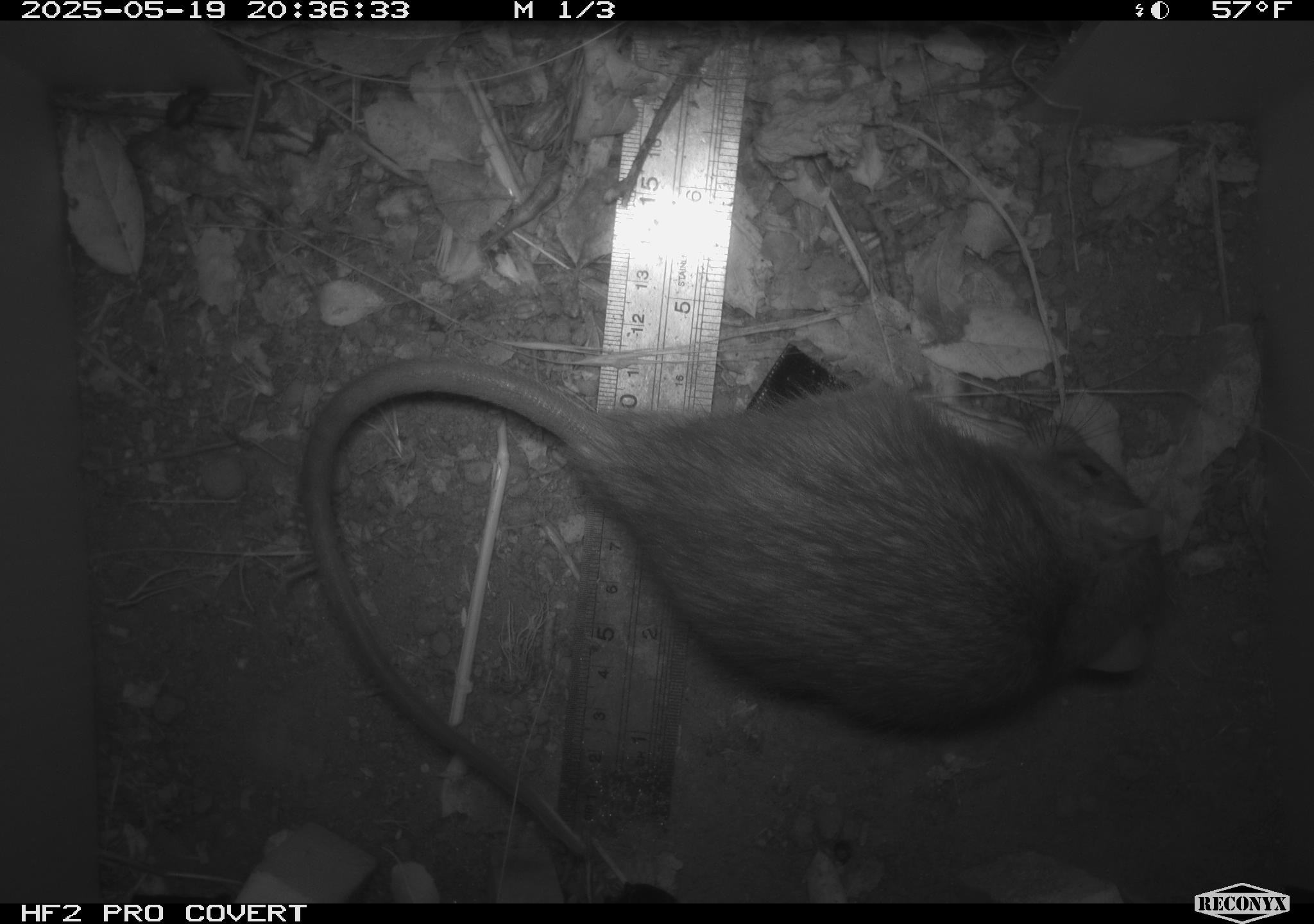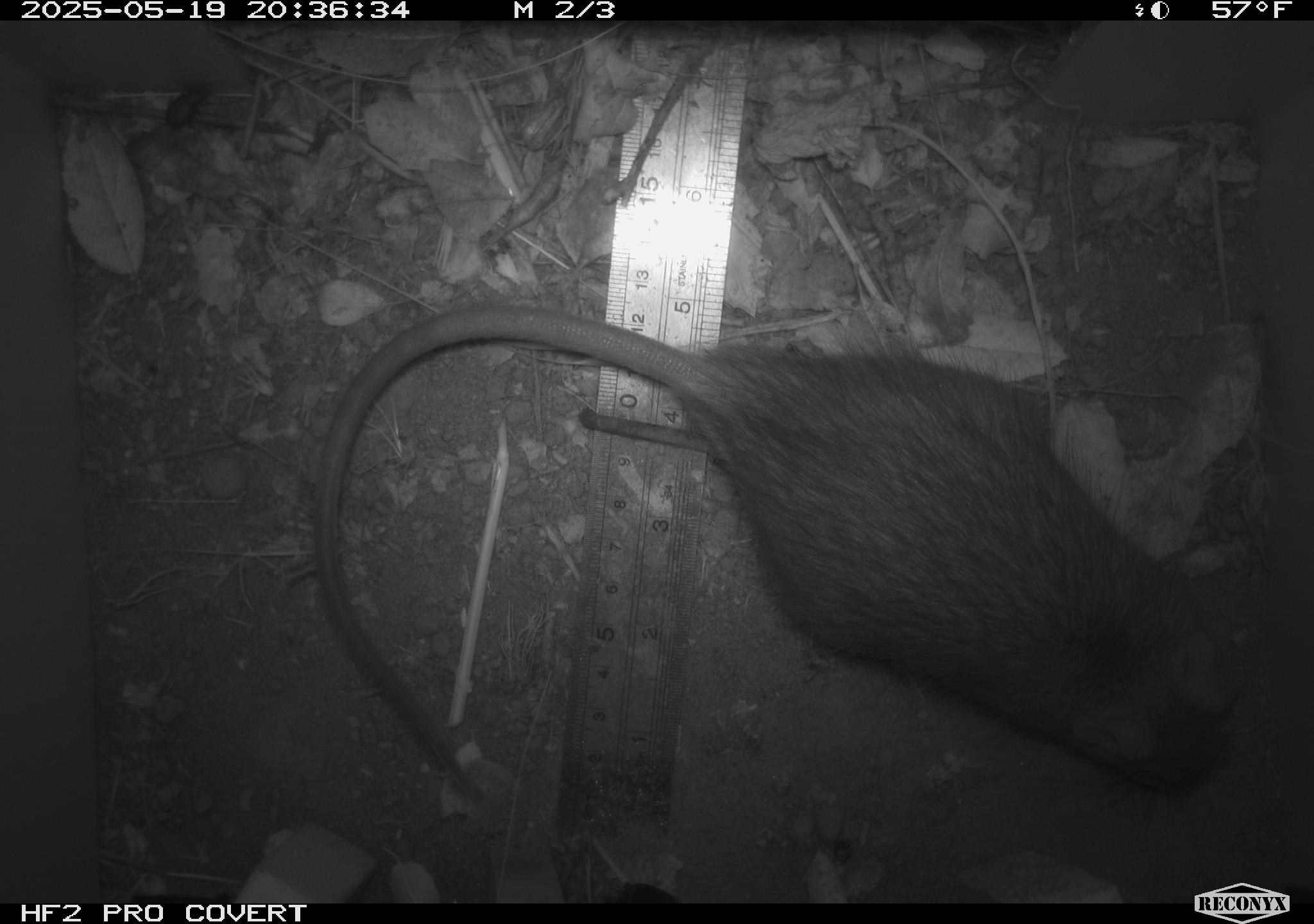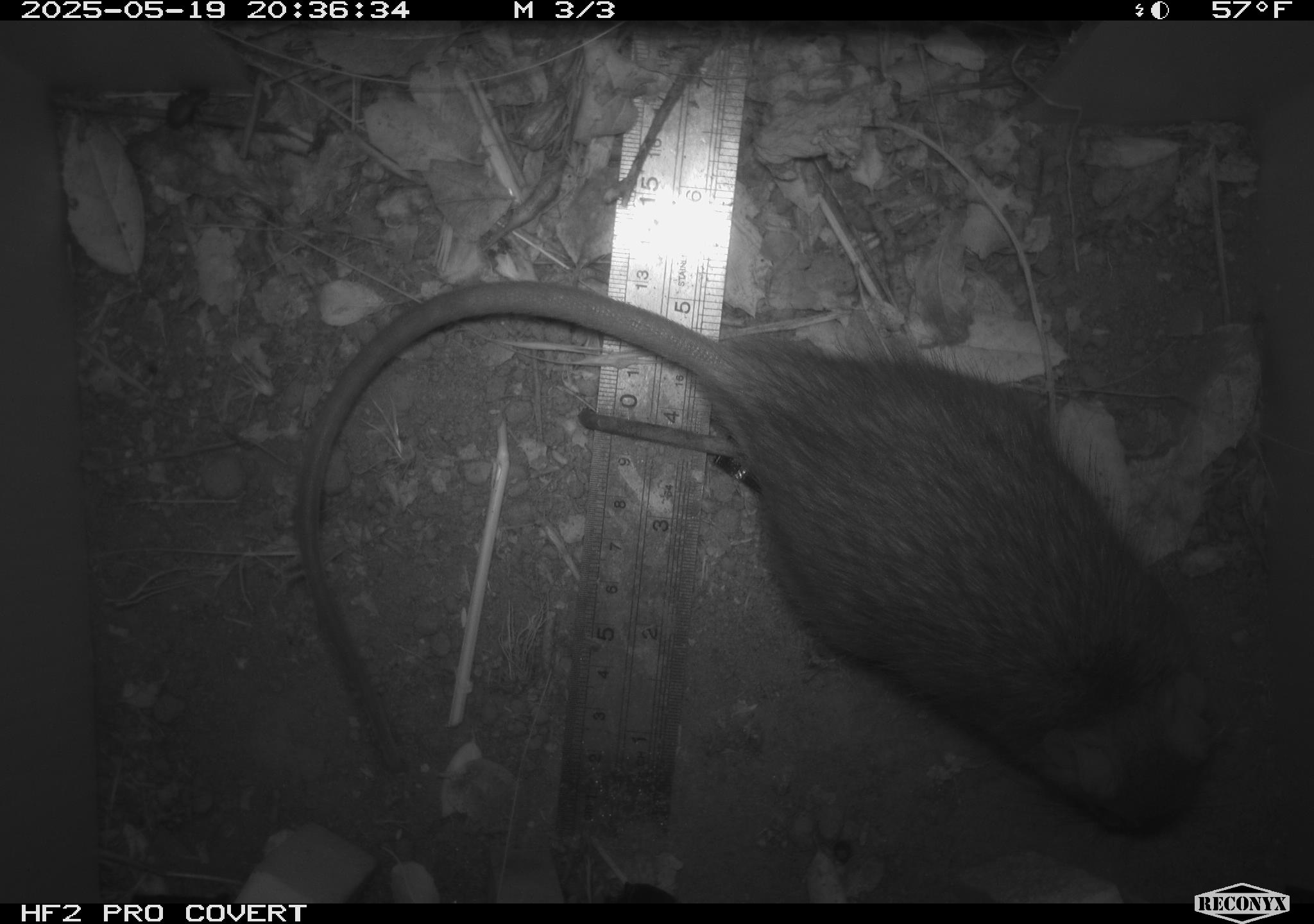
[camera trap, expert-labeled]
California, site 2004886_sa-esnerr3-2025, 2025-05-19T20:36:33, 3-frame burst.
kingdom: Animalia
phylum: Chordata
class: Mammalia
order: Rodentia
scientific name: Rodentia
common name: rodent